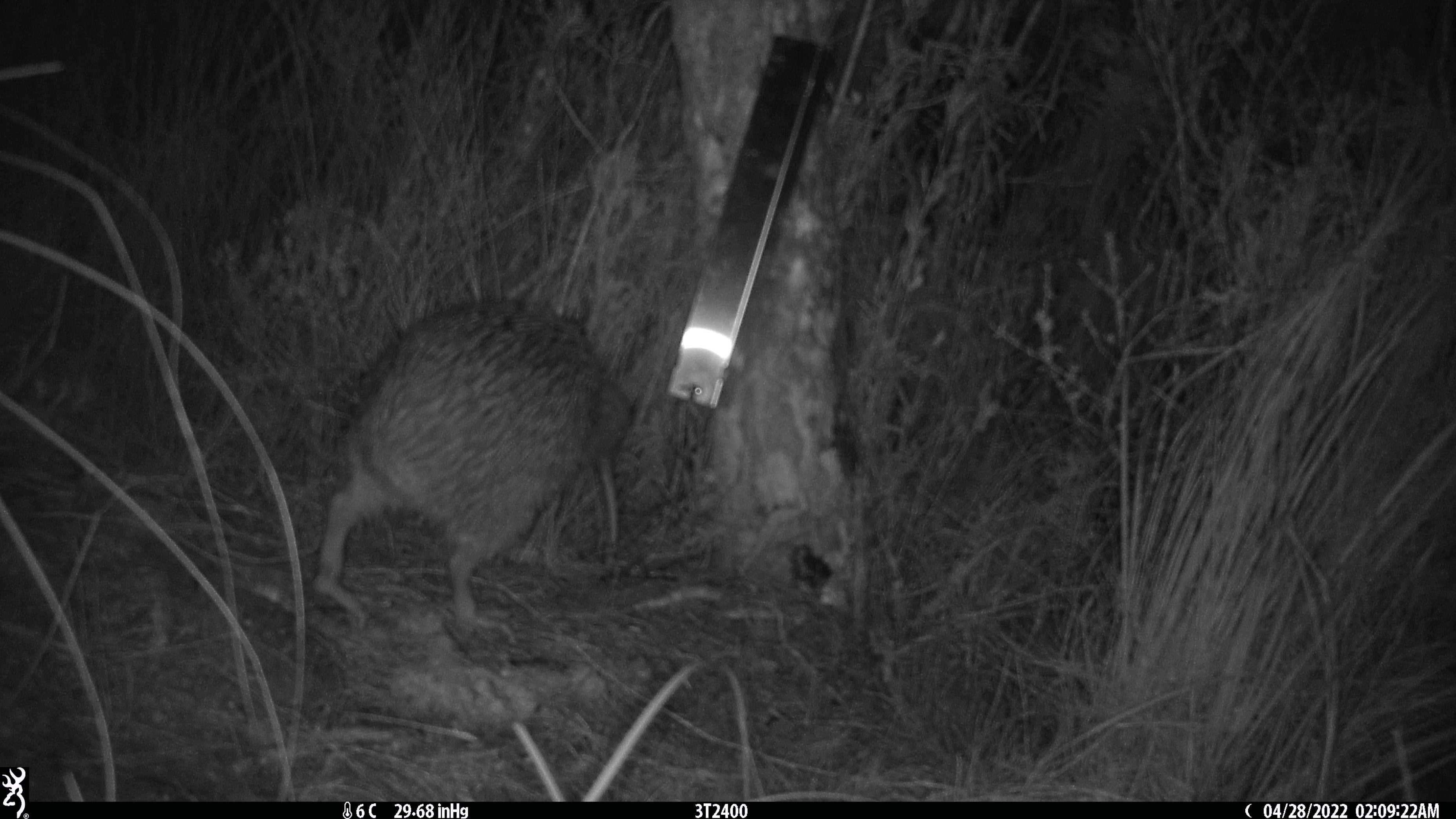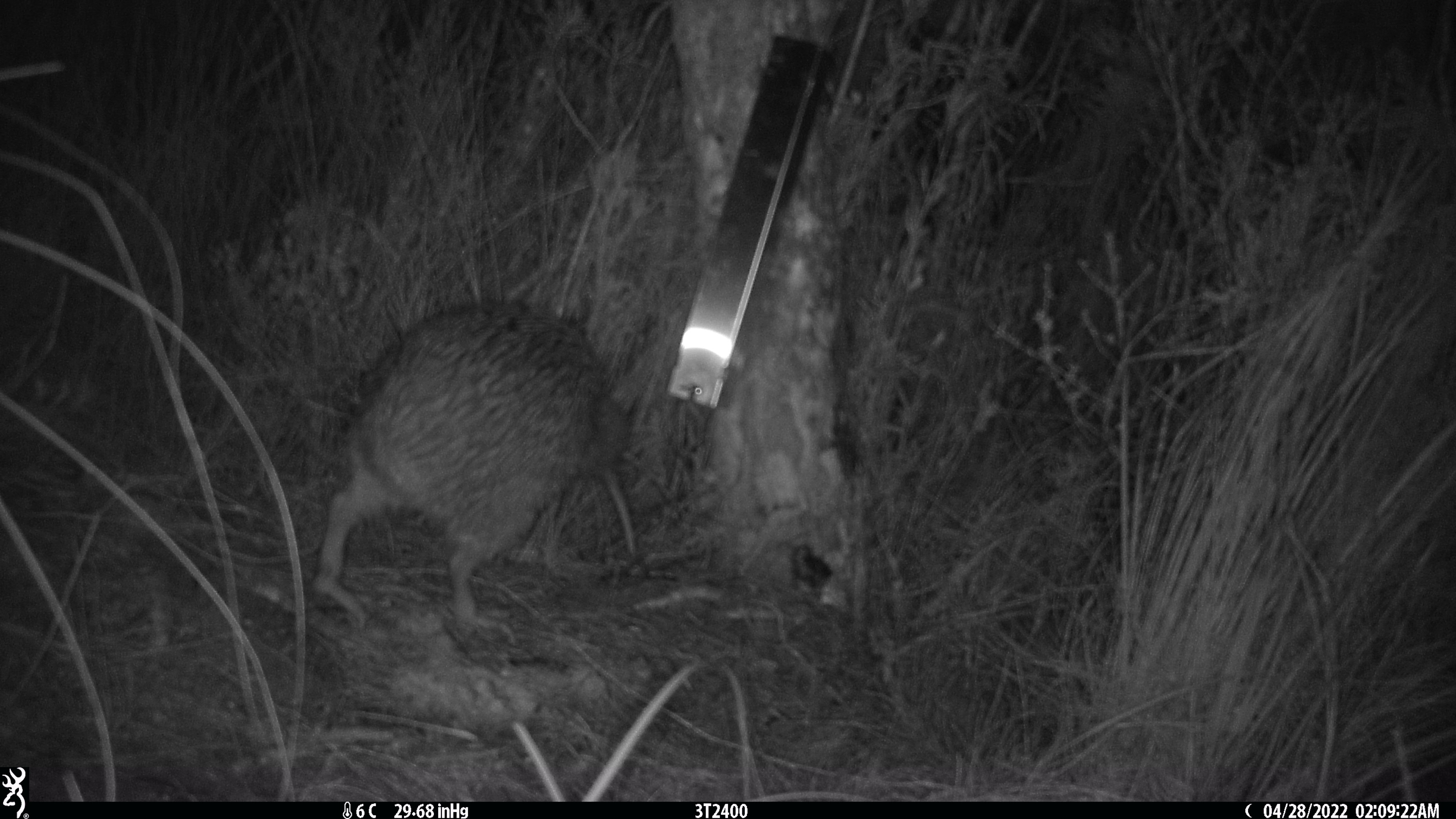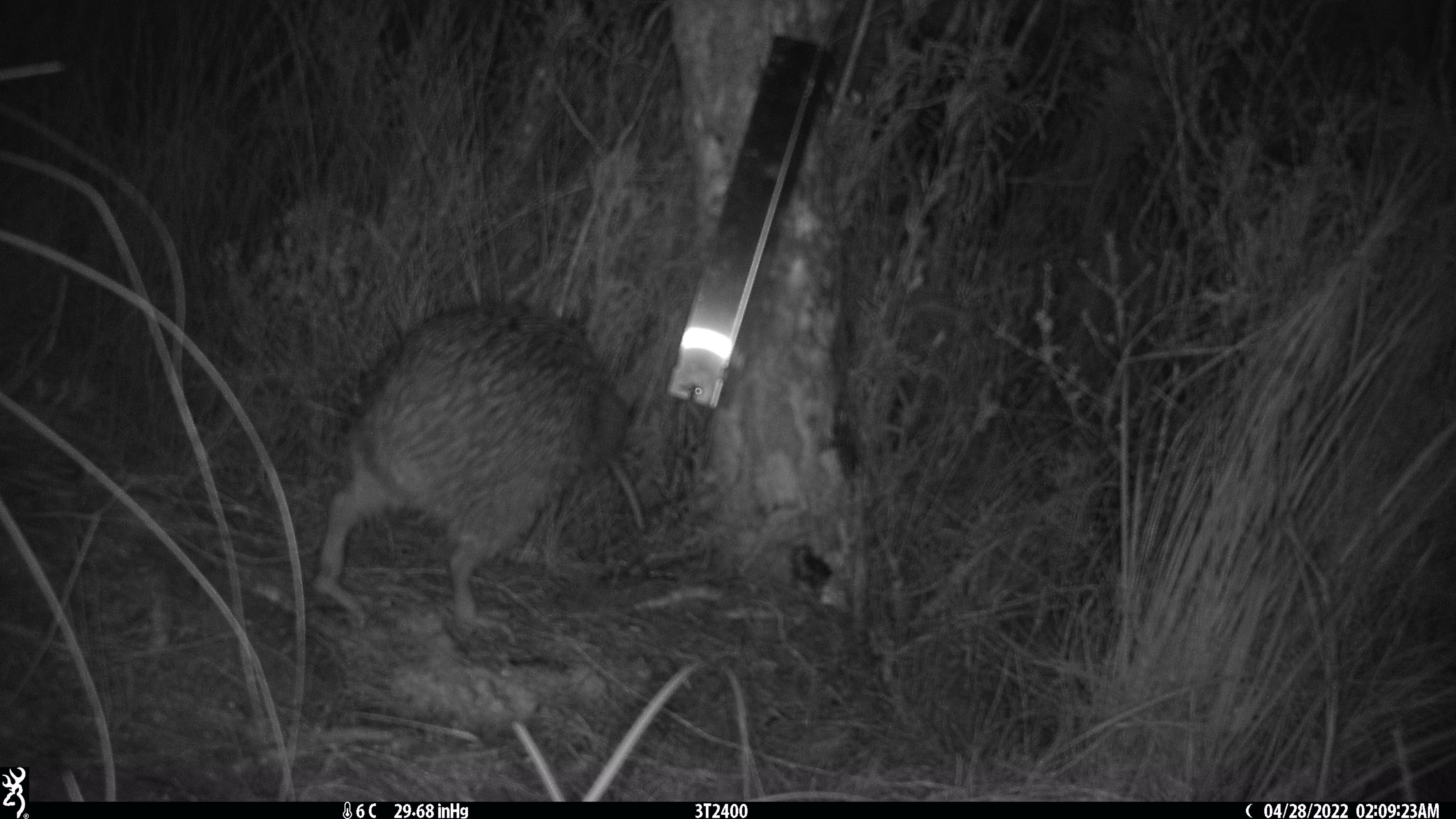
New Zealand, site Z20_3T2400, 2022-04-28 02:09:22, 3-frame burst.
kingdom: Animalia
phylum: Chordata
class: Aves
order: Apterygiformes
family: Apterygidae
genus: Apteryx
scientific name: Apteryx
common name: kiwi